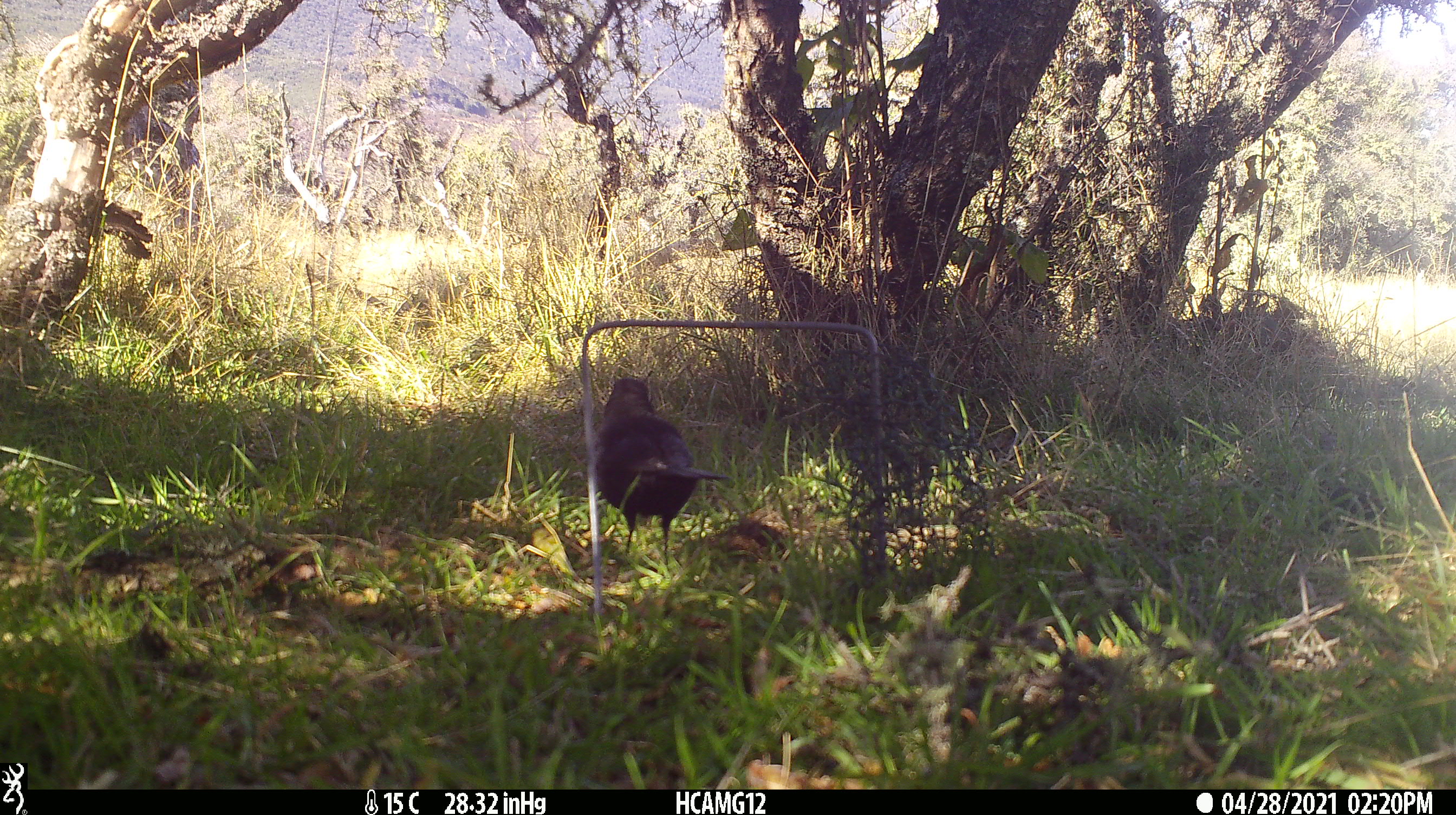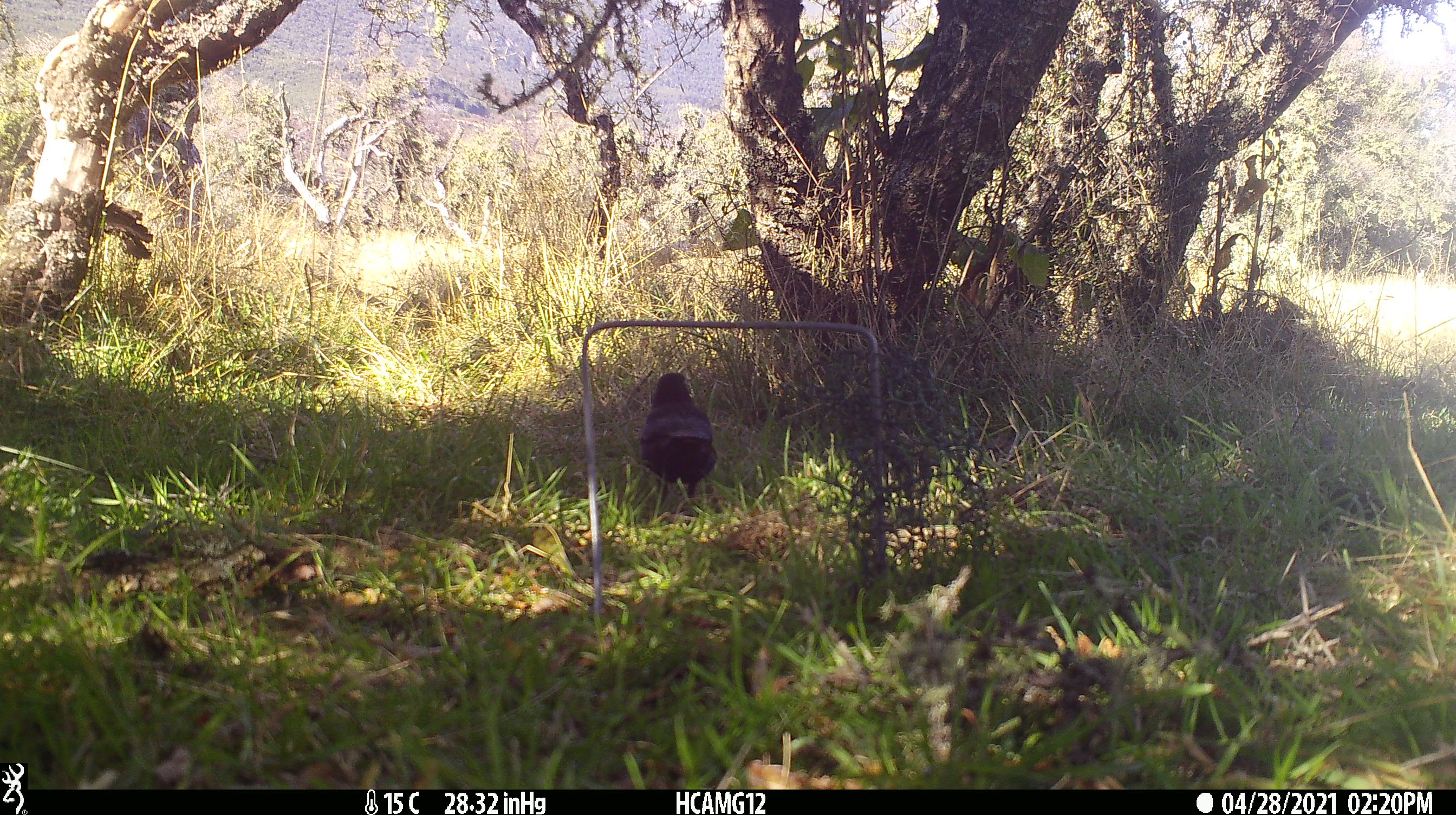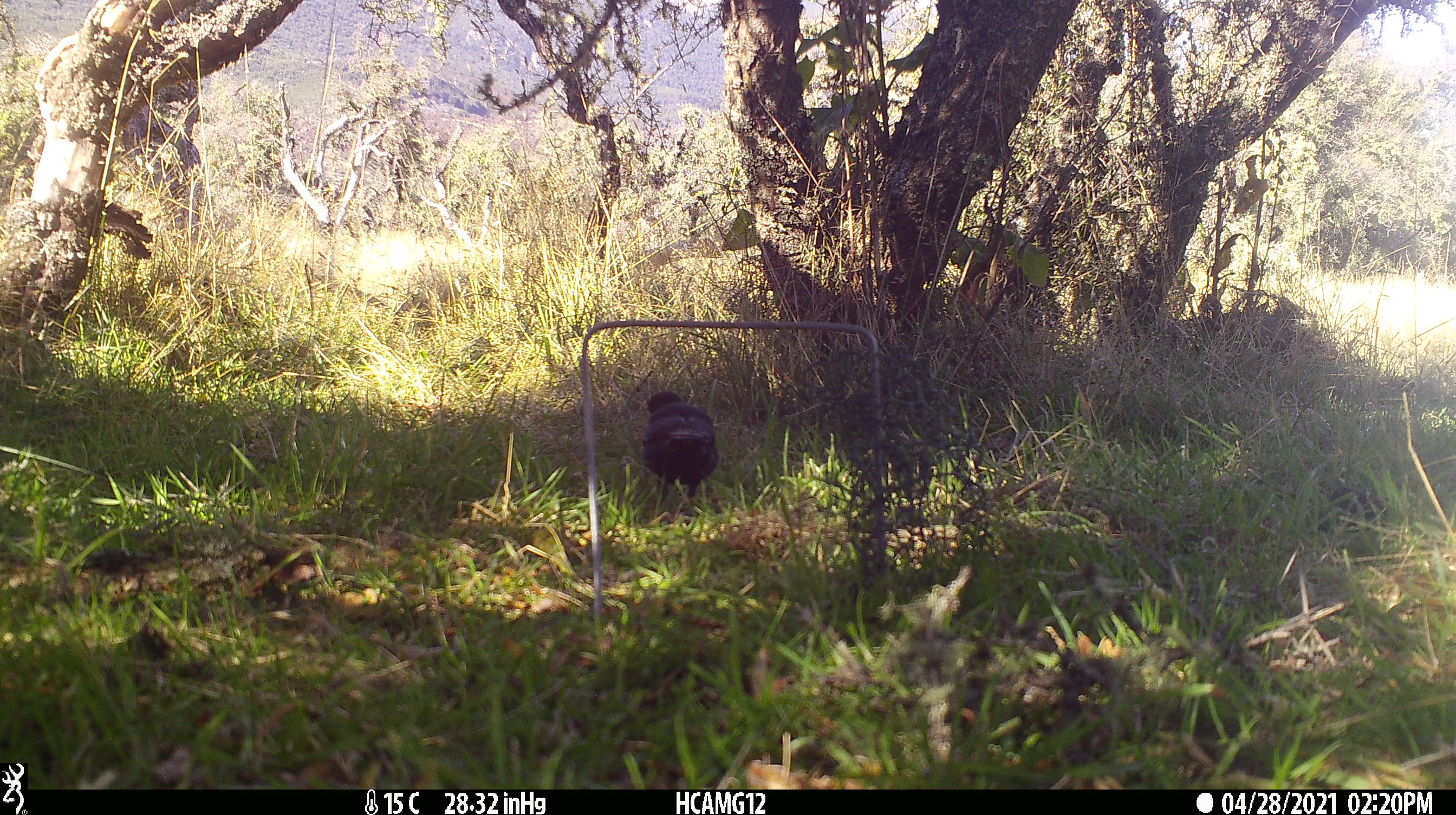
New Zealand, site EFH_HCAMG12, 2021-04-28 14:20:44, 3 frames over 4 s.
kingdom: Animalia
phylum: Chordata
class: Aves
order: Passeriformes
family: Turdidae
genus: Turdus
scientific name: Turdus merula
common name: eurasian blackbird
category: blackbird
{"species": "blackbird (eurasian blackbird) (Turdus merula)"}